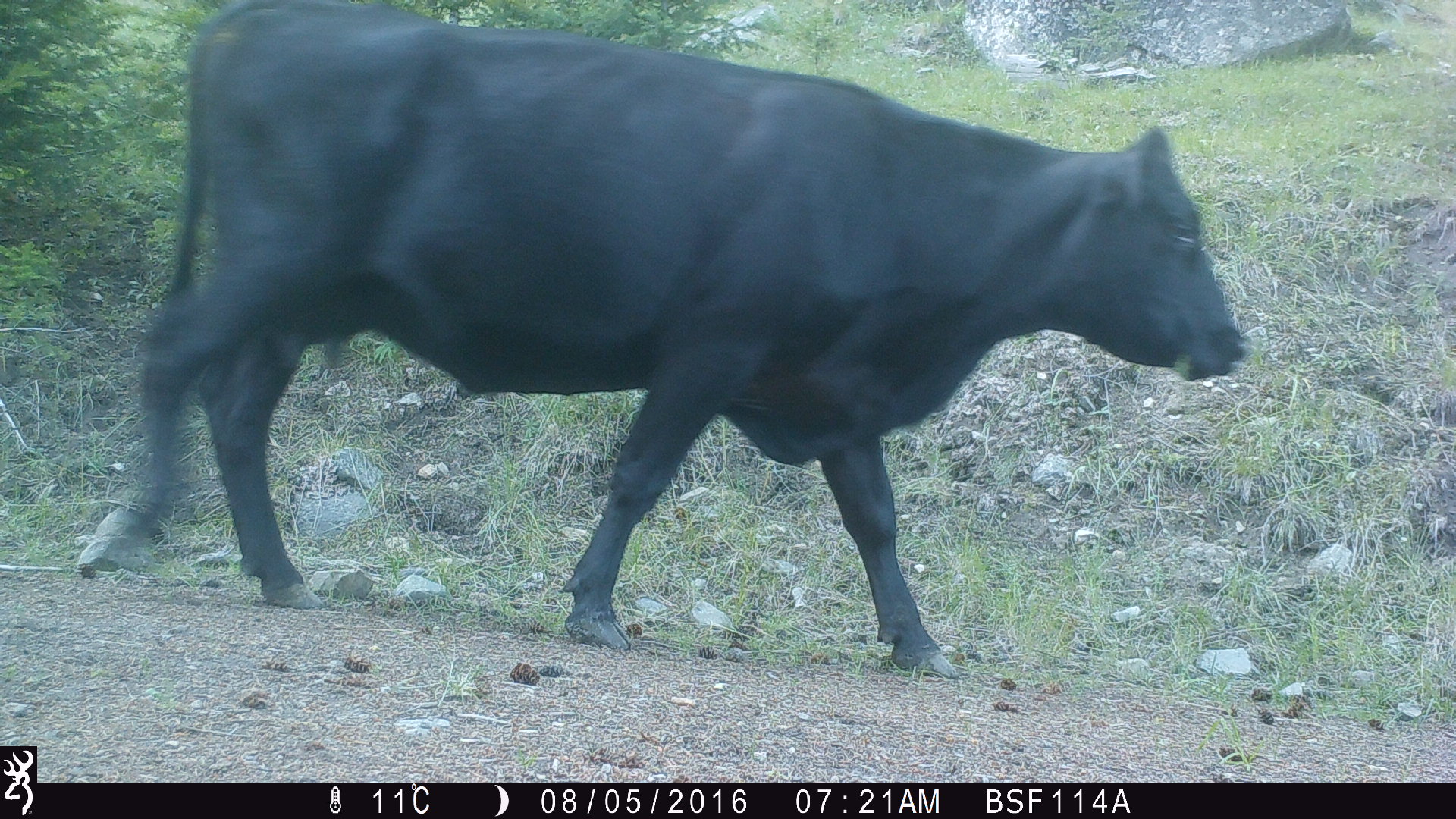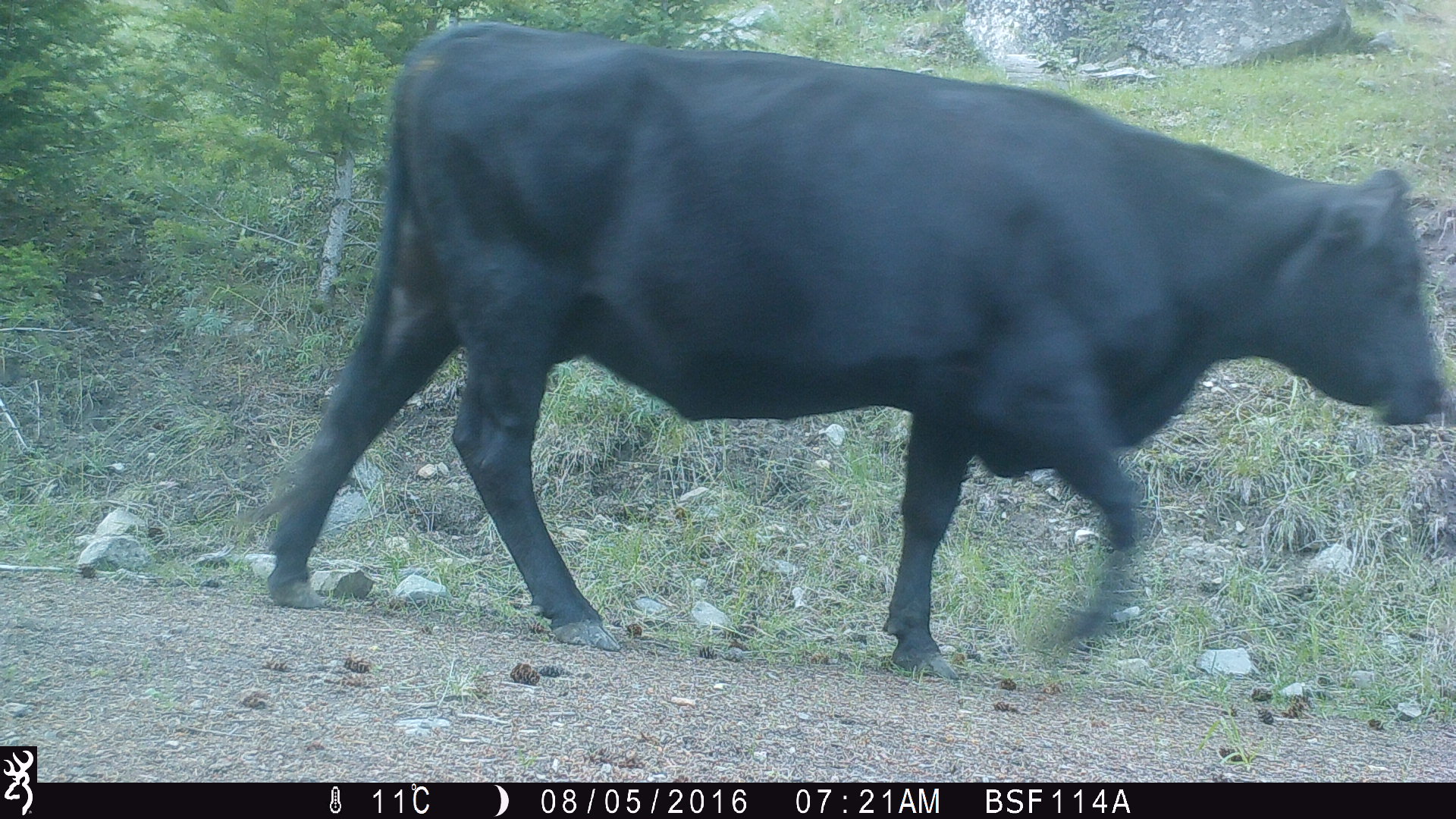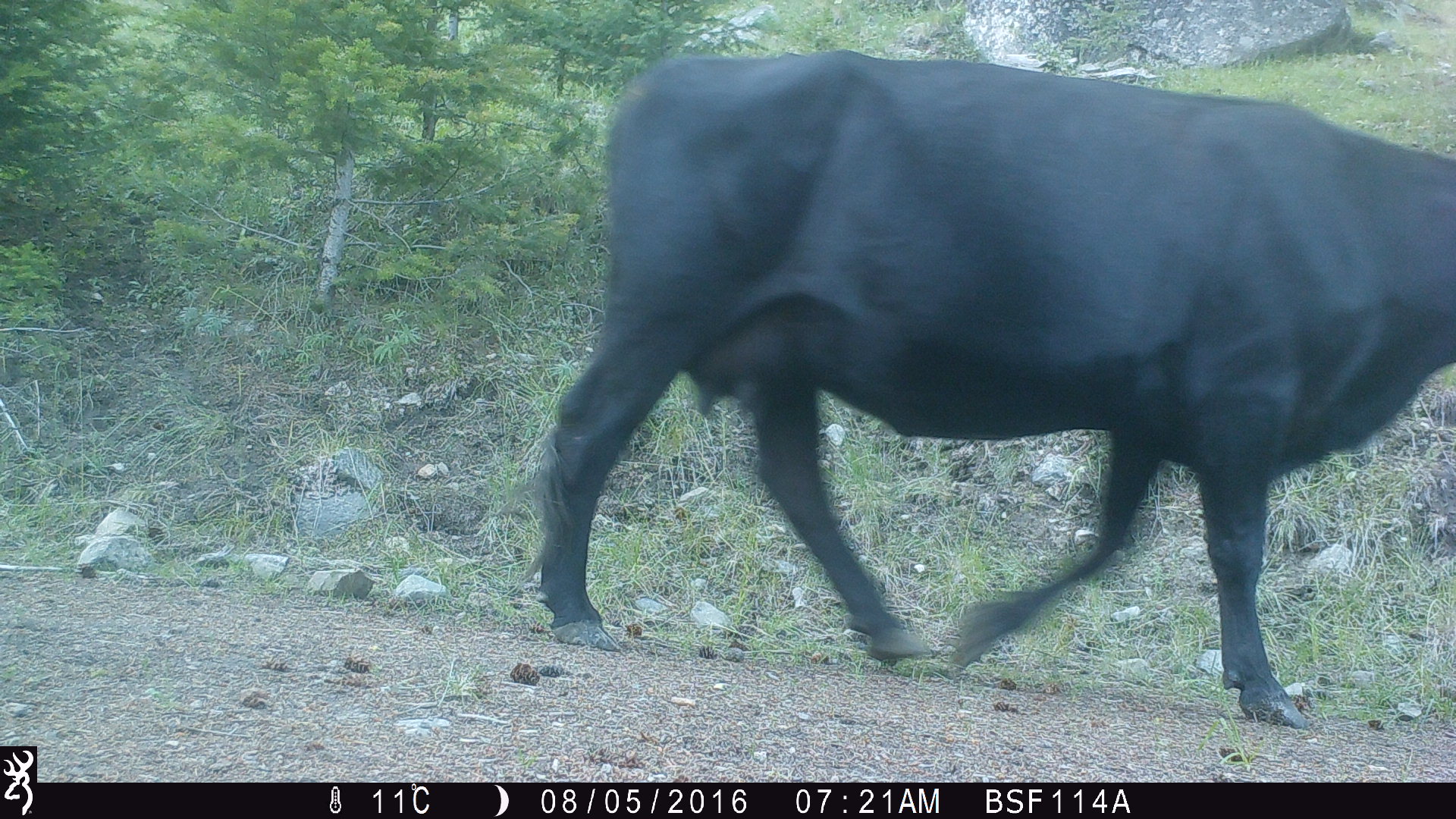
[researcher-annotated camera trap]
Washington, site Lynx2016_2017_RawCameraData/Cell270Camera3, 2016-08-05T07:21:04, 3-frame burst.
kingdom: Animalia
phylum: Chordata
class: Mammalia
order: Artiodactyla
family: Bovidae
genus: Bos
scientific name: Bos taurus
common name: domestic cattle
Domestic cattle (Bos taurus). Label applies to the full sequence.